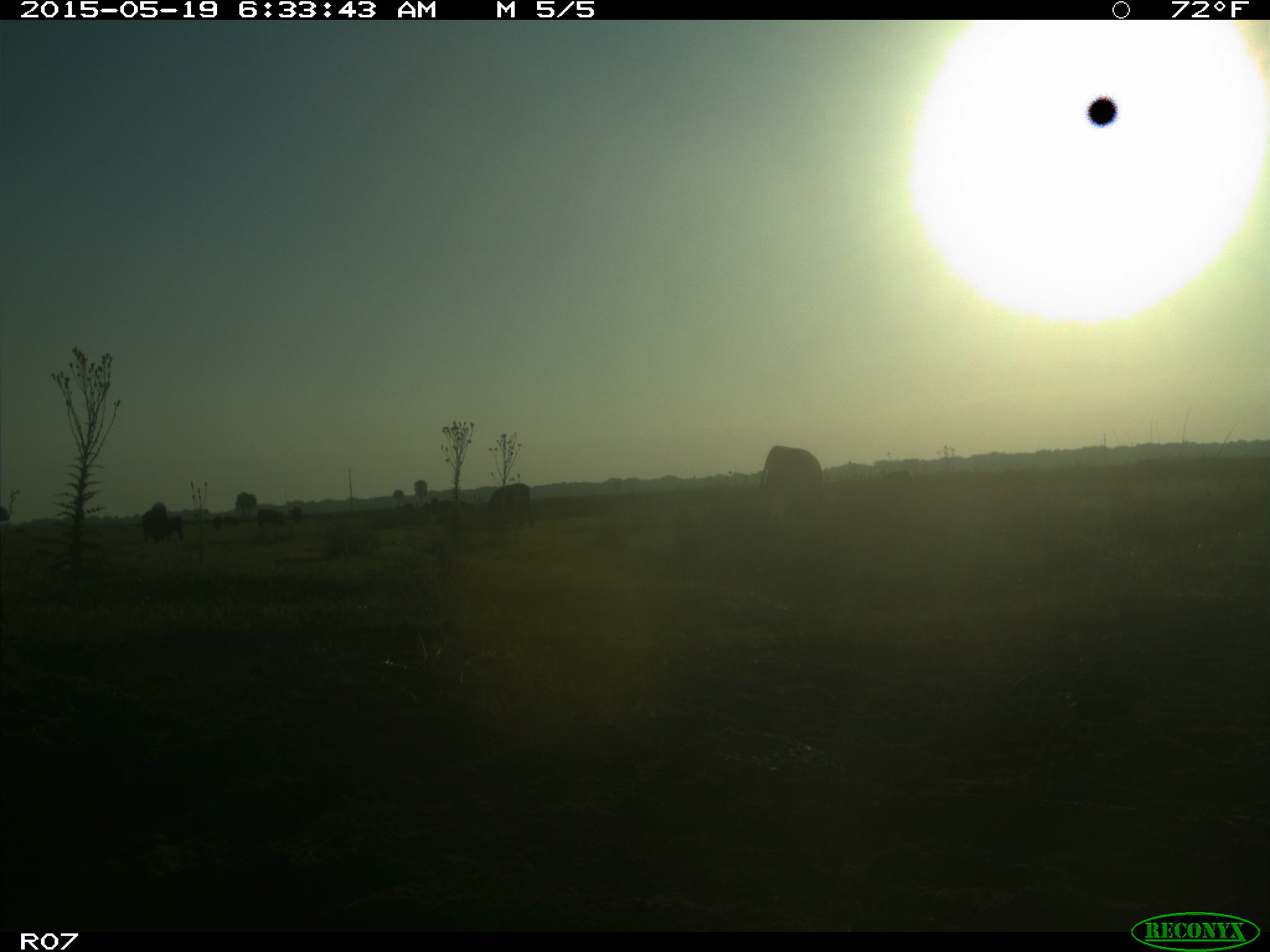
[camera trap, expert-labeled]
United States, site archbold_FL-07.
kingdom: Animalia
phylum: Chordata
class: Mammalia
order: Artiodactyla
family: Bovidae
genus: Bos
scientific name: Bos taurus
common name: domestic cow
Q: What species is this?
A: Bos taurus (domestic cow).